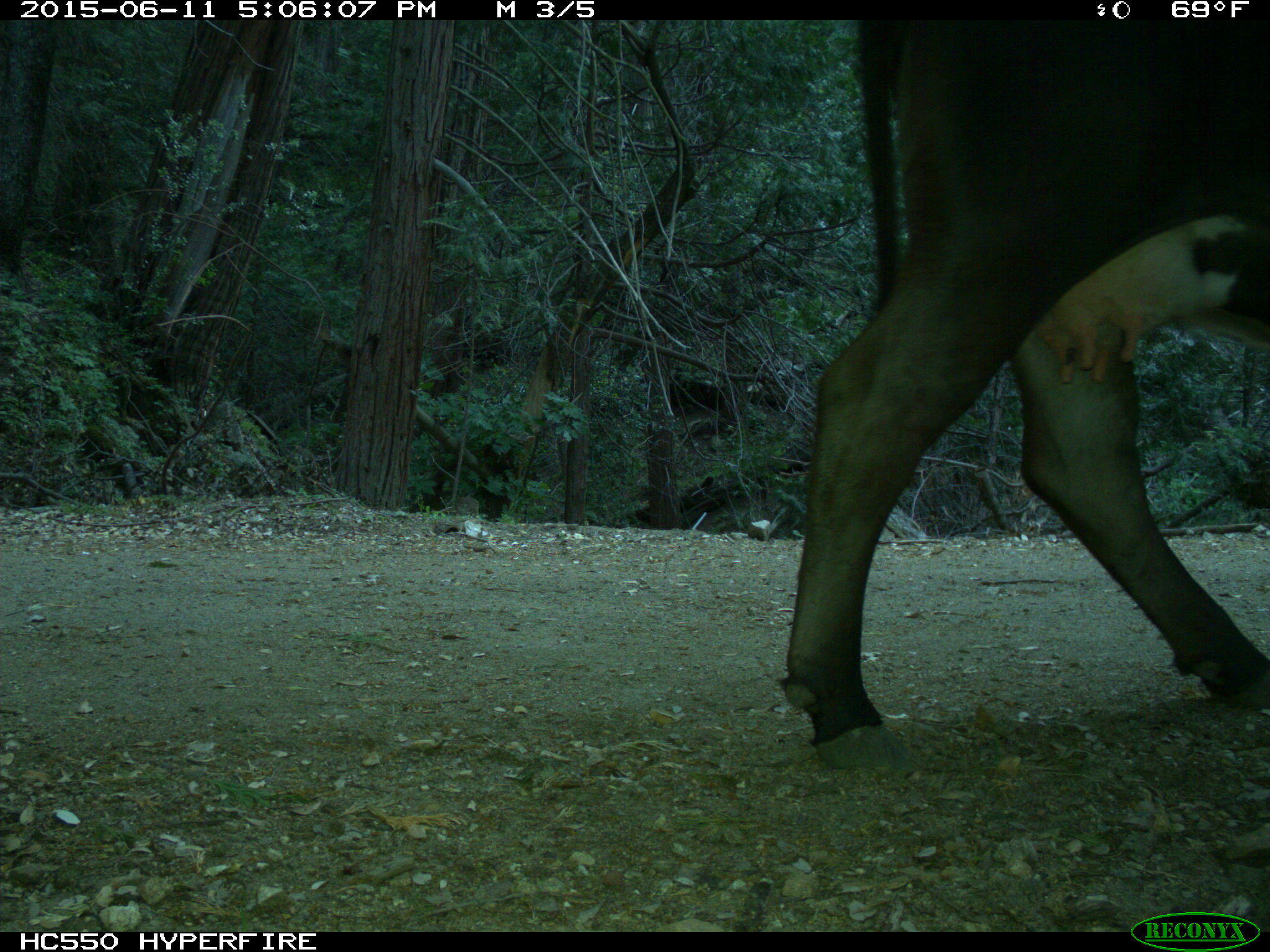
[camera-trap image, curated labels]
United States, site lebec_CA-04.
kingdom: Animalia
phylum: Chordata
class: Mammalia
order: Artiodactyla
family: Bovidae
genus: Bos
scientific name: Bos taurus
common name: domestic cow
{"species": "Bos taurus (domestic cow)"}